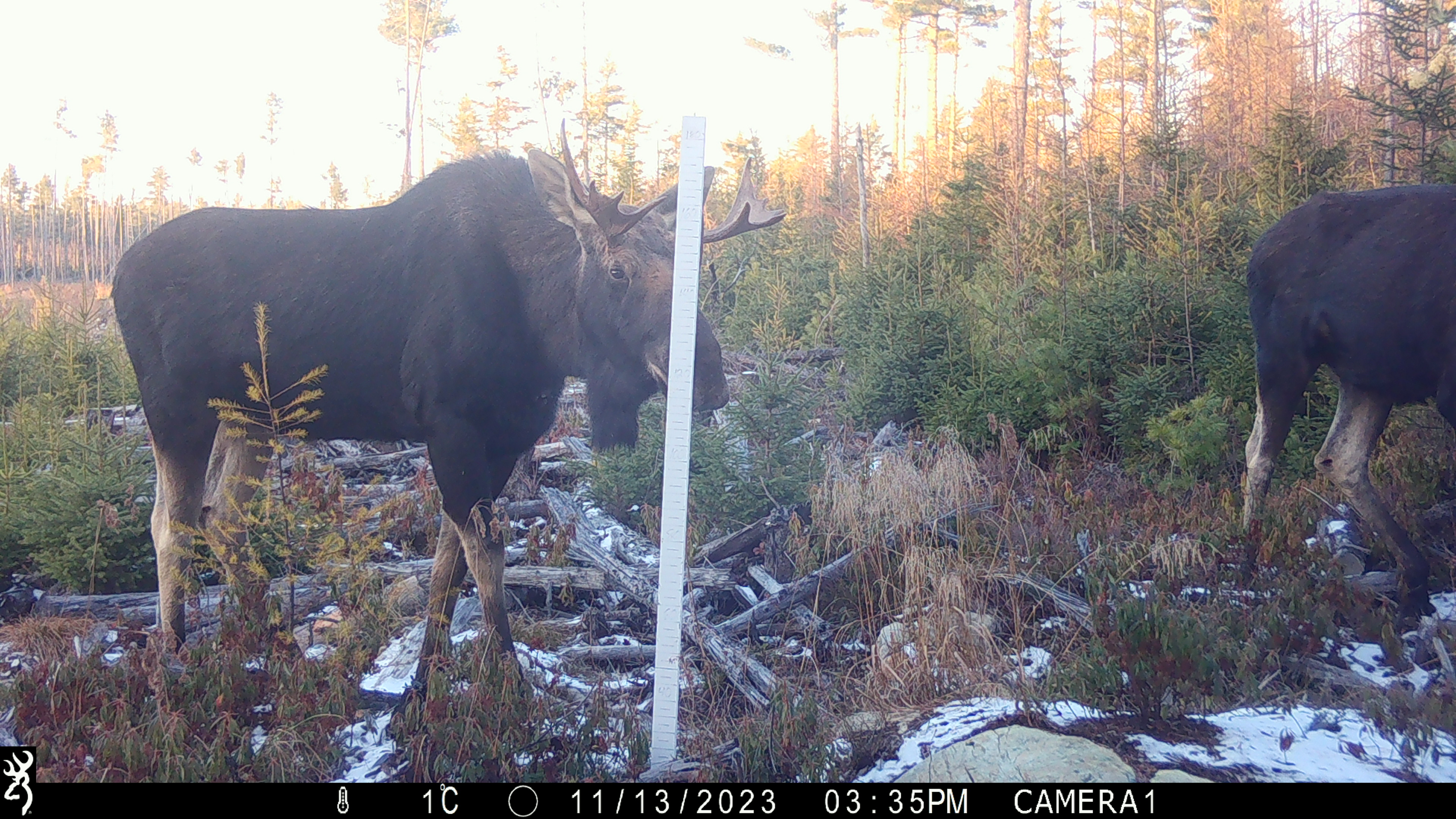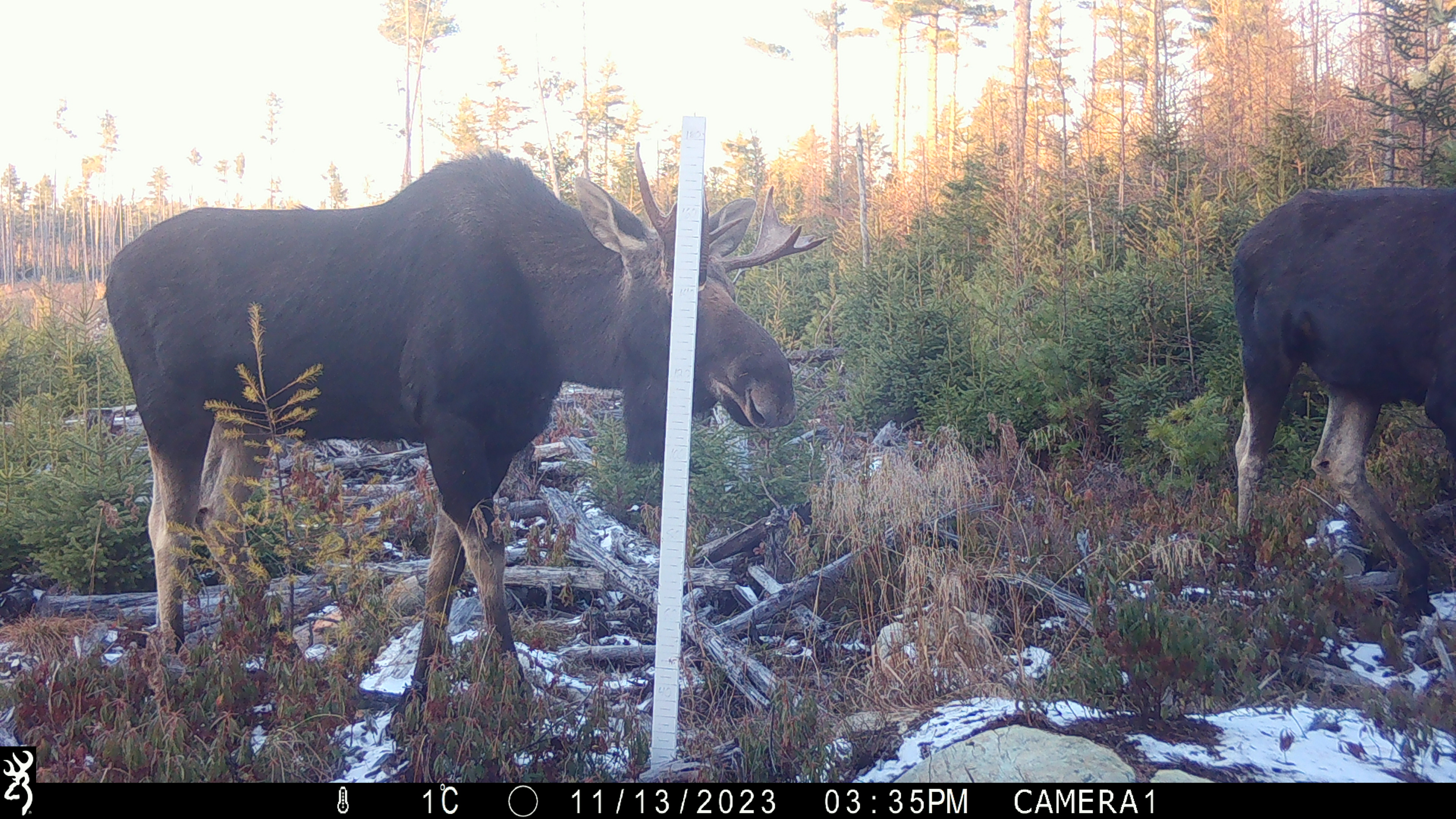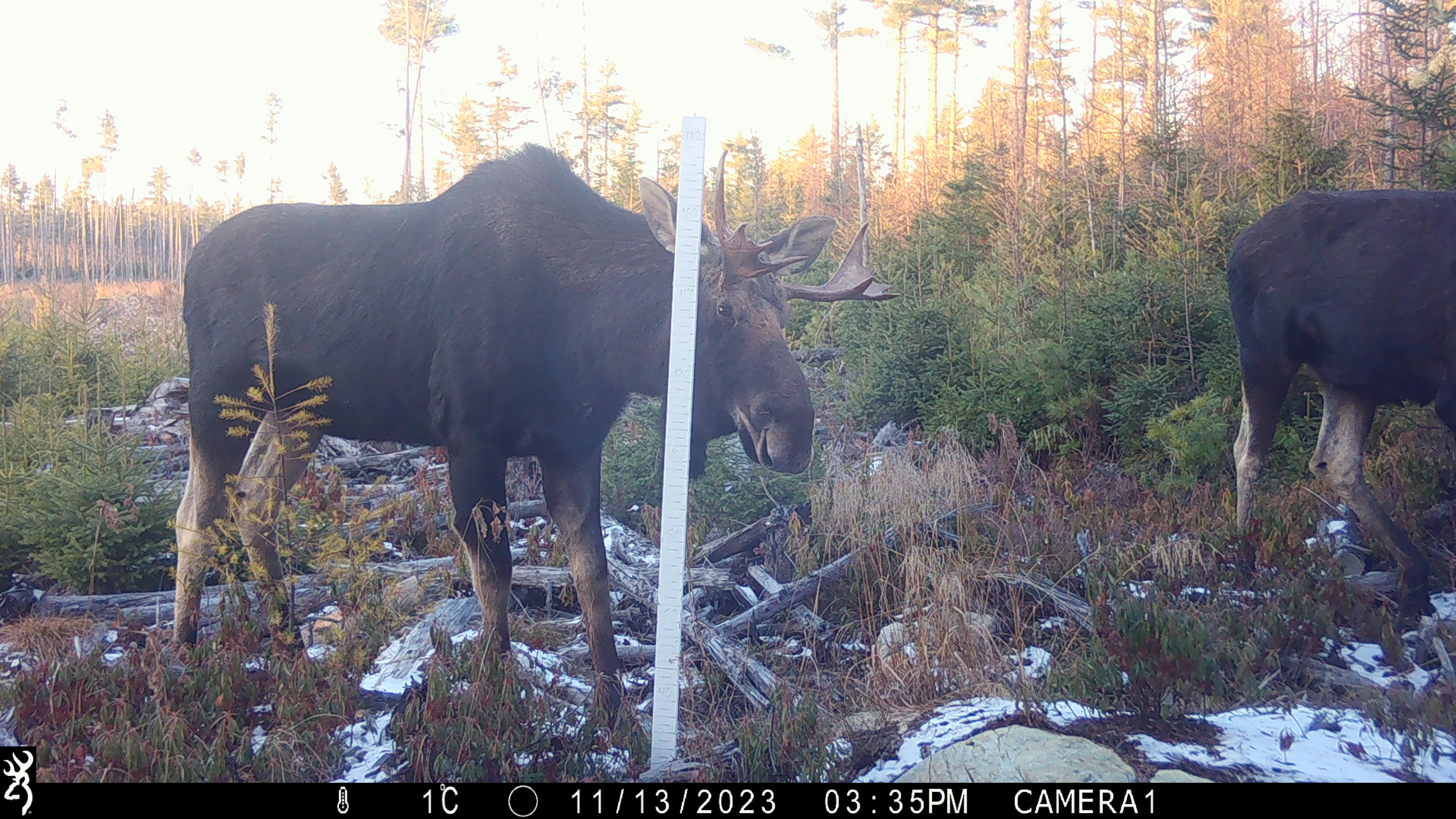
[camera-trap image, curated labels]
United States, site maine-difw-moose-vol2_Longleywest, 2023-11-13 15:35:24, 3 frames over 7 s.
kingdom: Animalia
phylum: Chordata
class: Mammalia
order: Artiodactyla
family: Cervidae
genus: Alces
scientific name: Alces alces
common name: moose